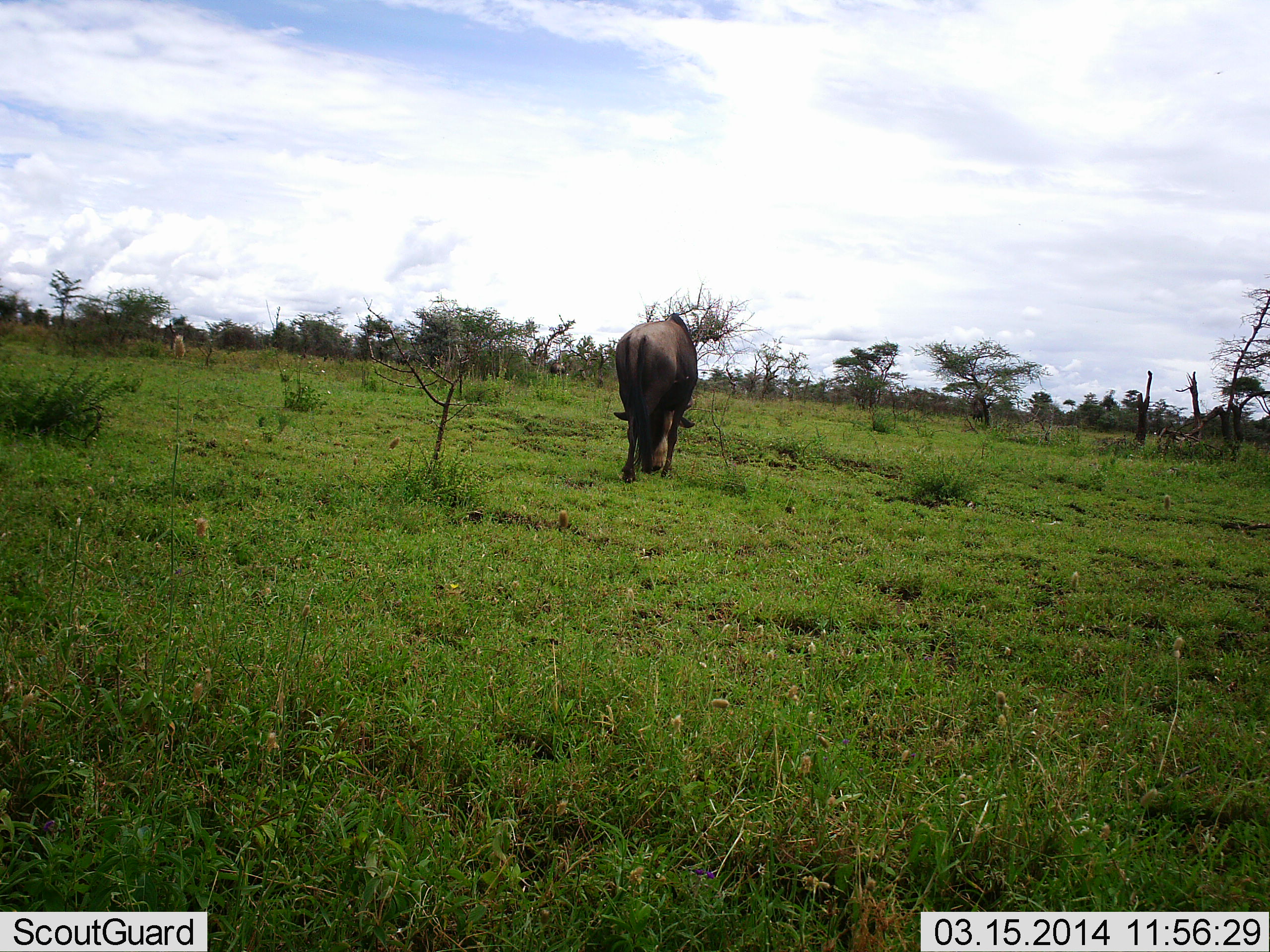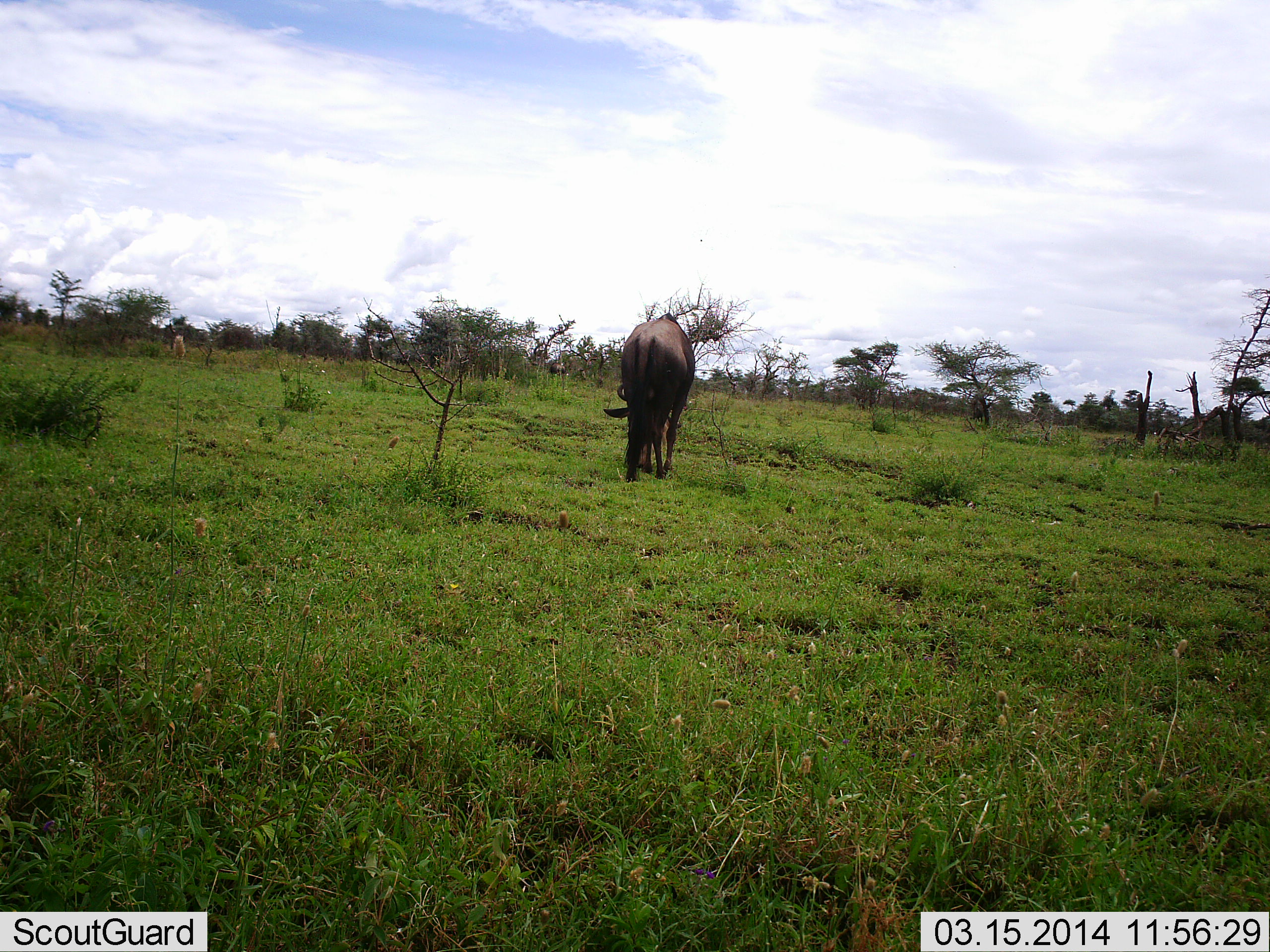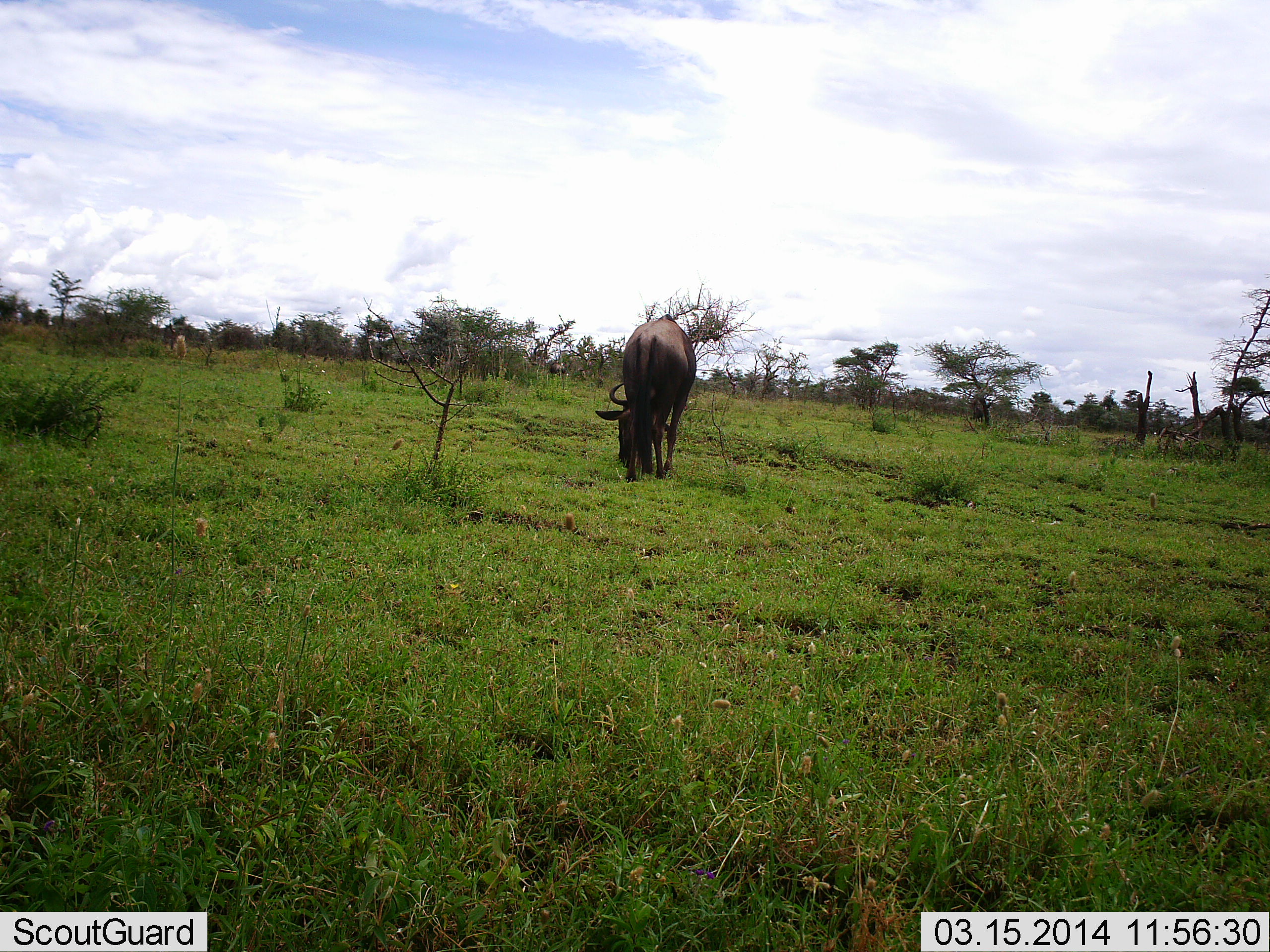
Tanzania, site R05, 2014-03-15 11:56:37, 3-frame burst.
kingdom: Animalia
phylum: Chordata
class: Mammalia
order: Artiodactyla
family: Bovidae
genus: Connochaetes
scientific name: Connochaetes taurinus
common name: blue wildebeest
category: wildebeest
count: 1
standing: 25%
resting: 0%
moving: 8%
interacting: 0%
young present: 0%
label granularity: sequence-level